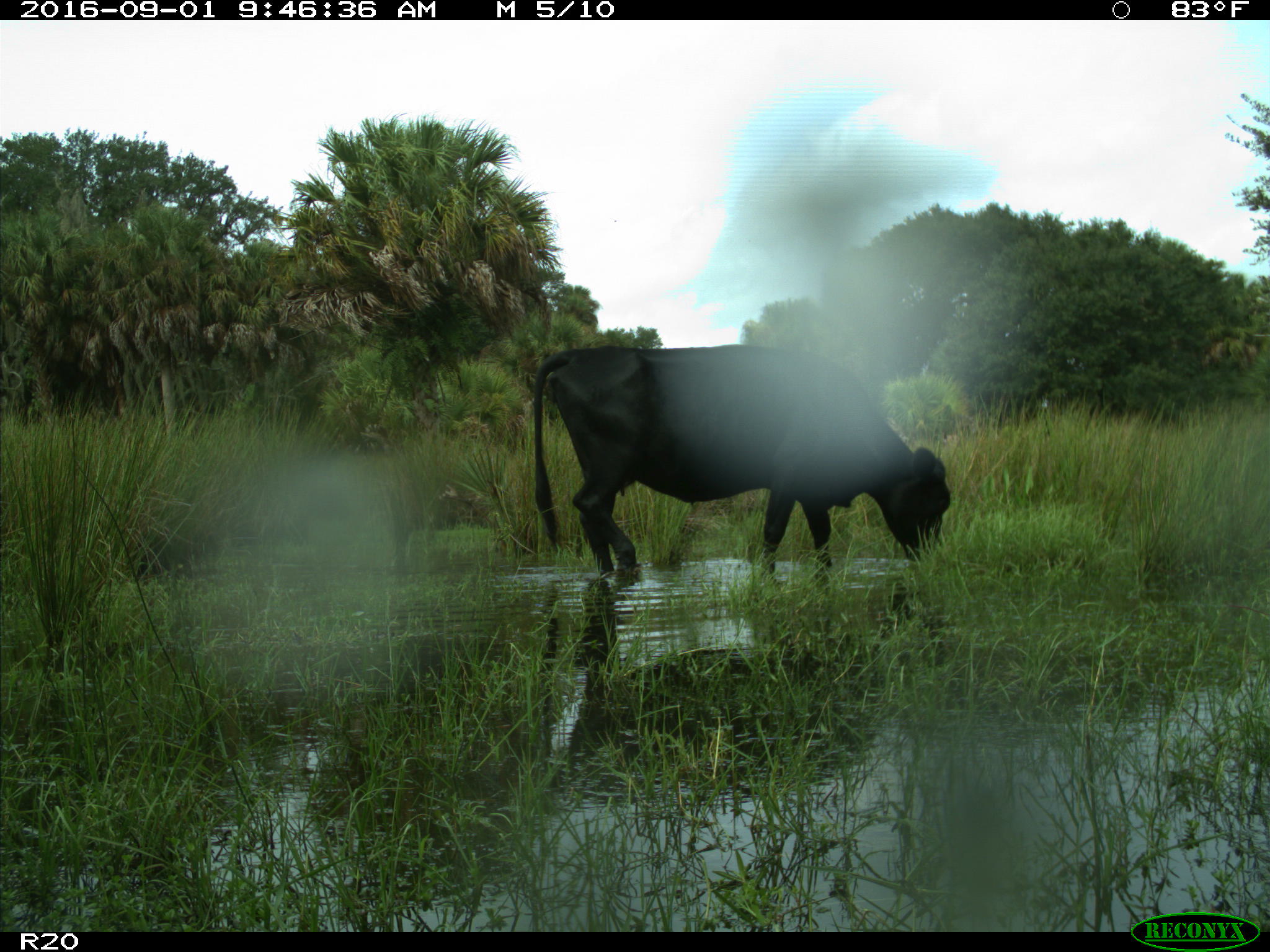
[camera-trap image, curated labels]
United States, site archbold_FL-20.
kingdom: Animalia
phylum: Chordata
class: Mammalia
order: Artiodactyla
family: Bovidae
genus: Bos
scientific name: Bos taurus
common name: domestic cow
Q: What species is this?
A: Bos taurus (domestic cow).